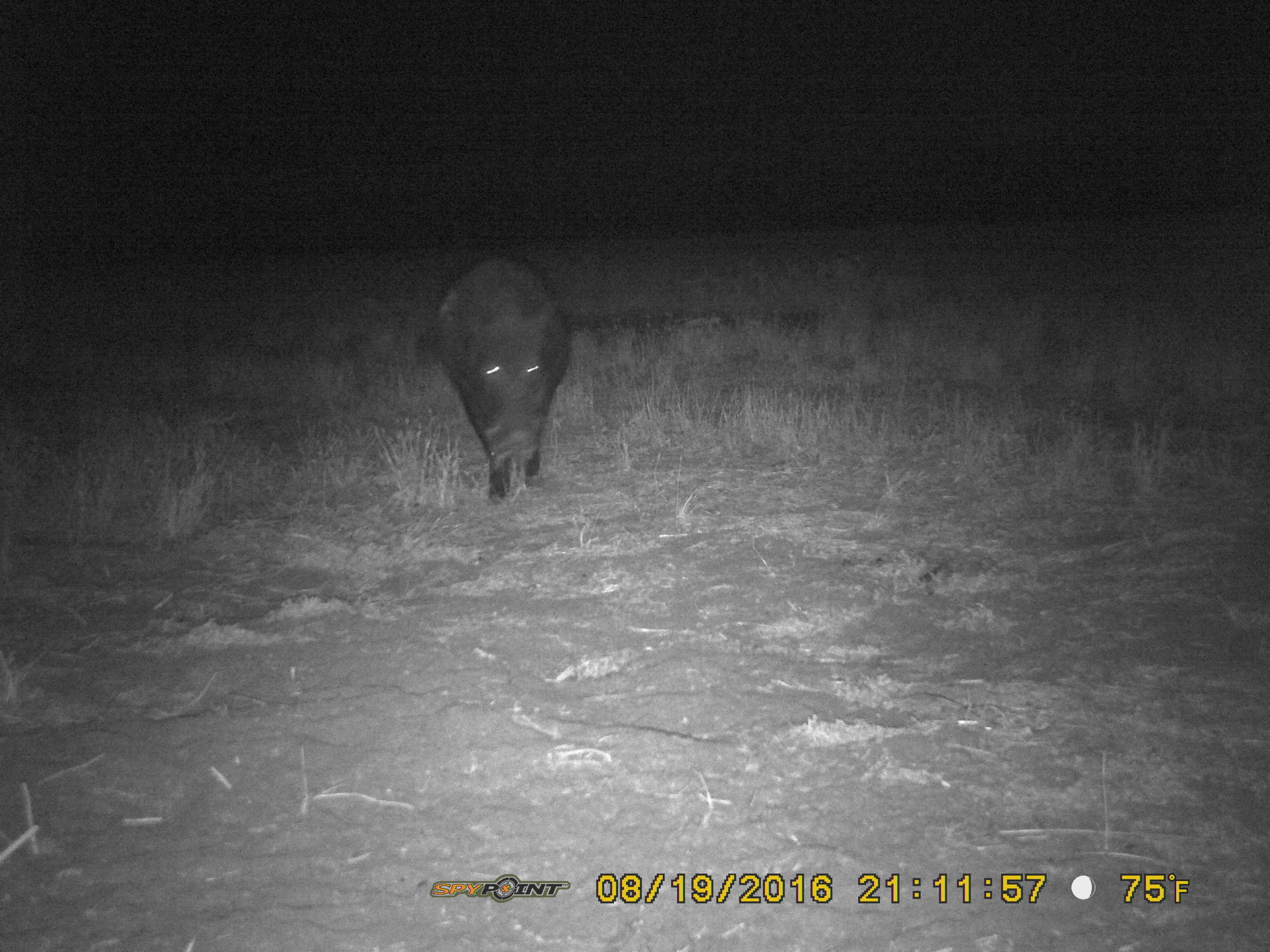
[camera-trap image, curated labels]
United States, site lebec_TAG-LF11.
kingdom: Animalia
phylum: Chordata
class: Mammalia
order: Artiodactyla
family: Suidae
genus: Sus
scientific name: Sus scrofa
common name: wild boar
Sus scrofa (wild boar).